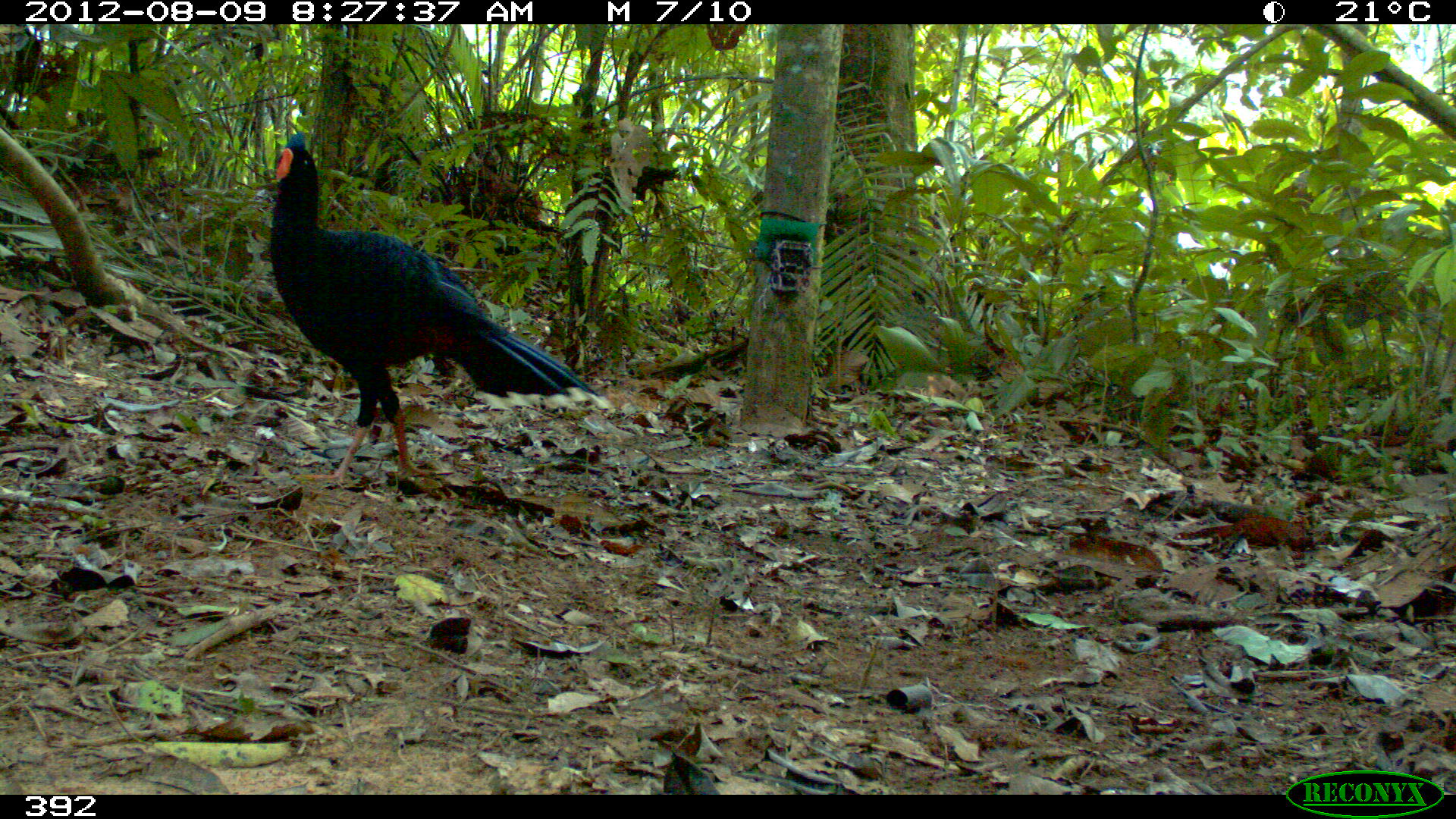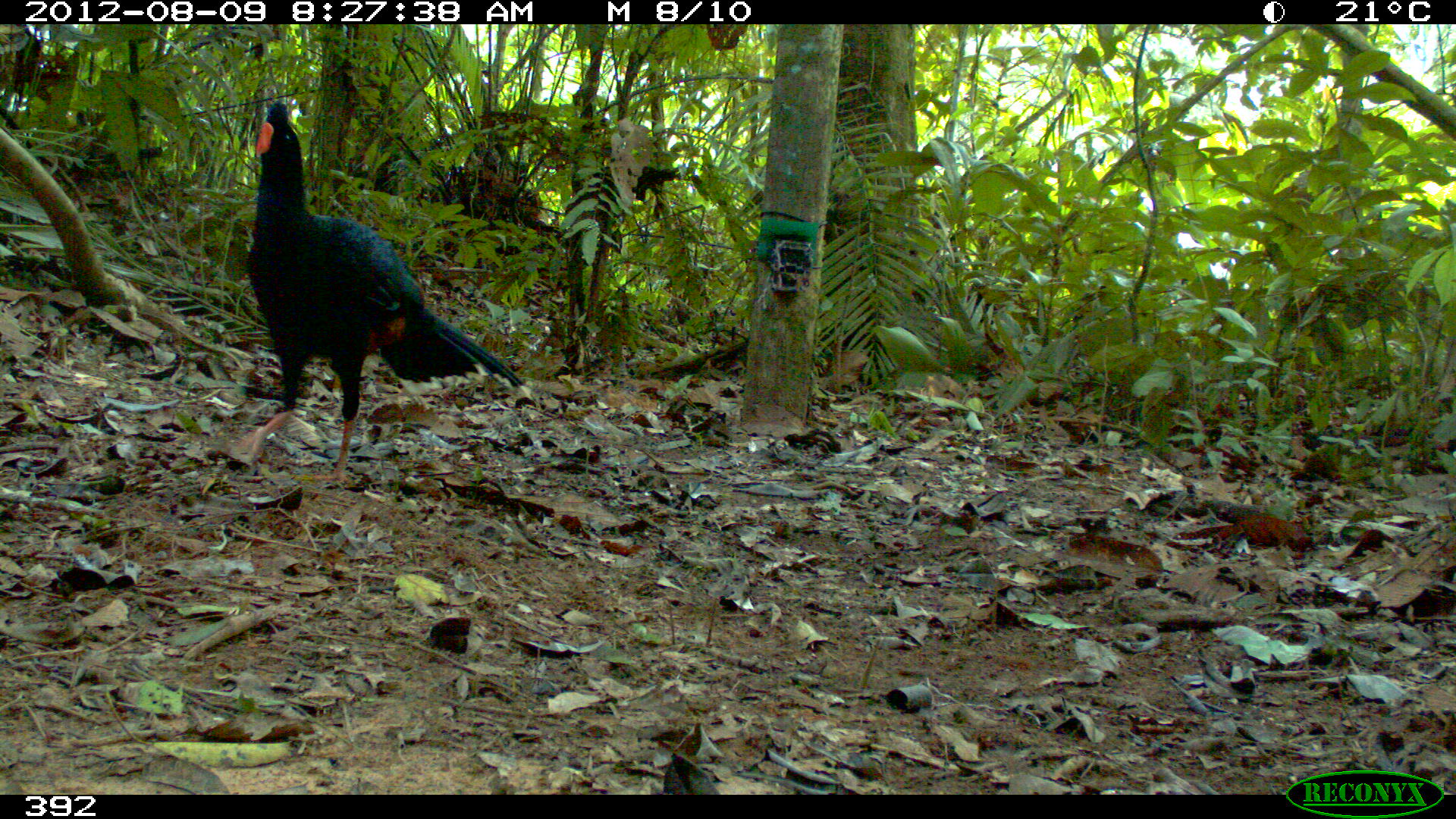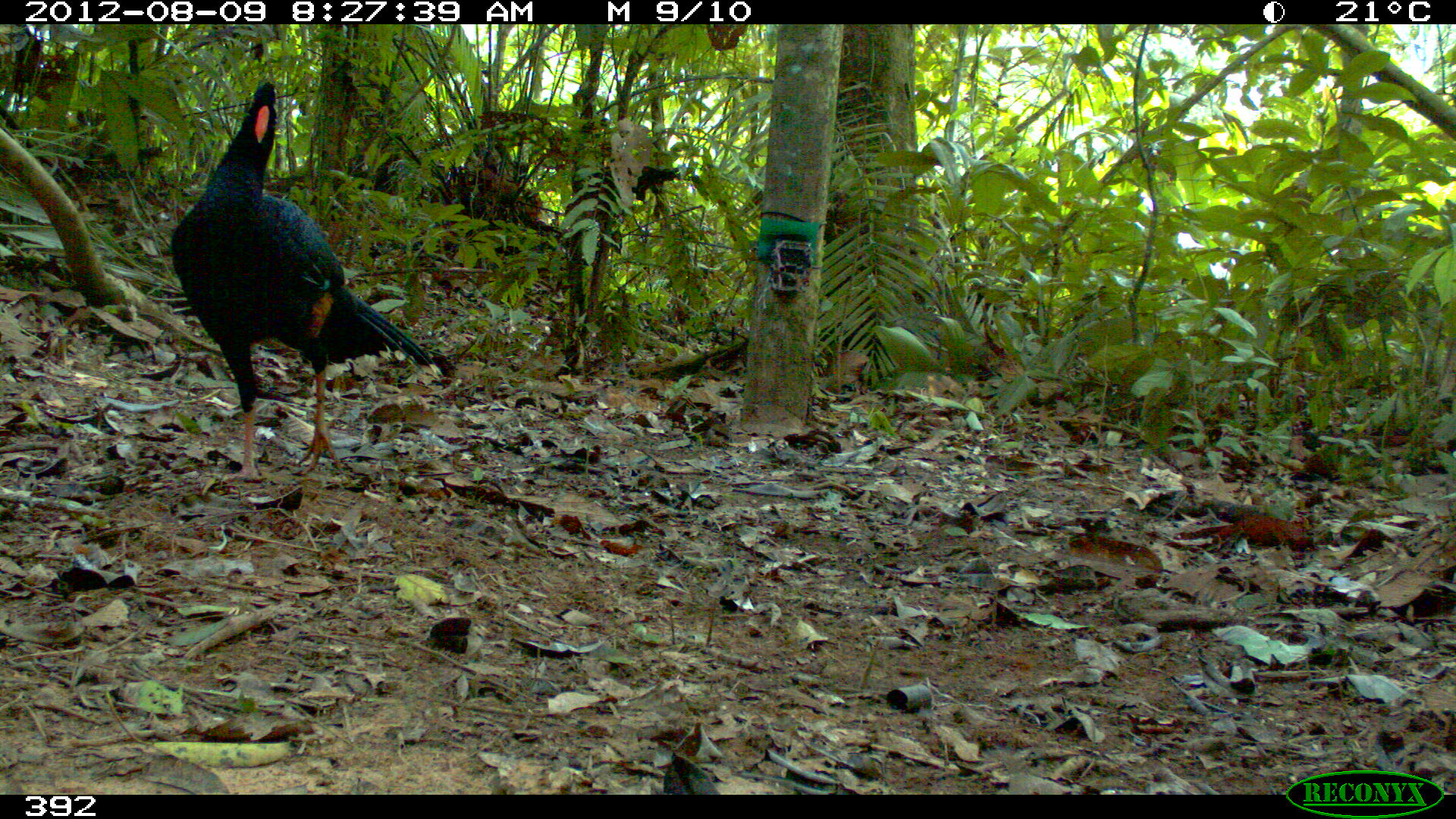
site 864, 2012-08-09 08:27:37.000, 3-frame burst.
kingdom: Animalia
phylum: Chordata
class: Aves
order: Galliformes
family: Cracidae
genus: Mitu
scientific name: Mitu tuberosum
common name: razor-billed curassow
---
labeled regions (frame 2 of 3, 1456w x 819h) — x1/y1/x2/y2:
mitu tuberosum: 227/100/531/482